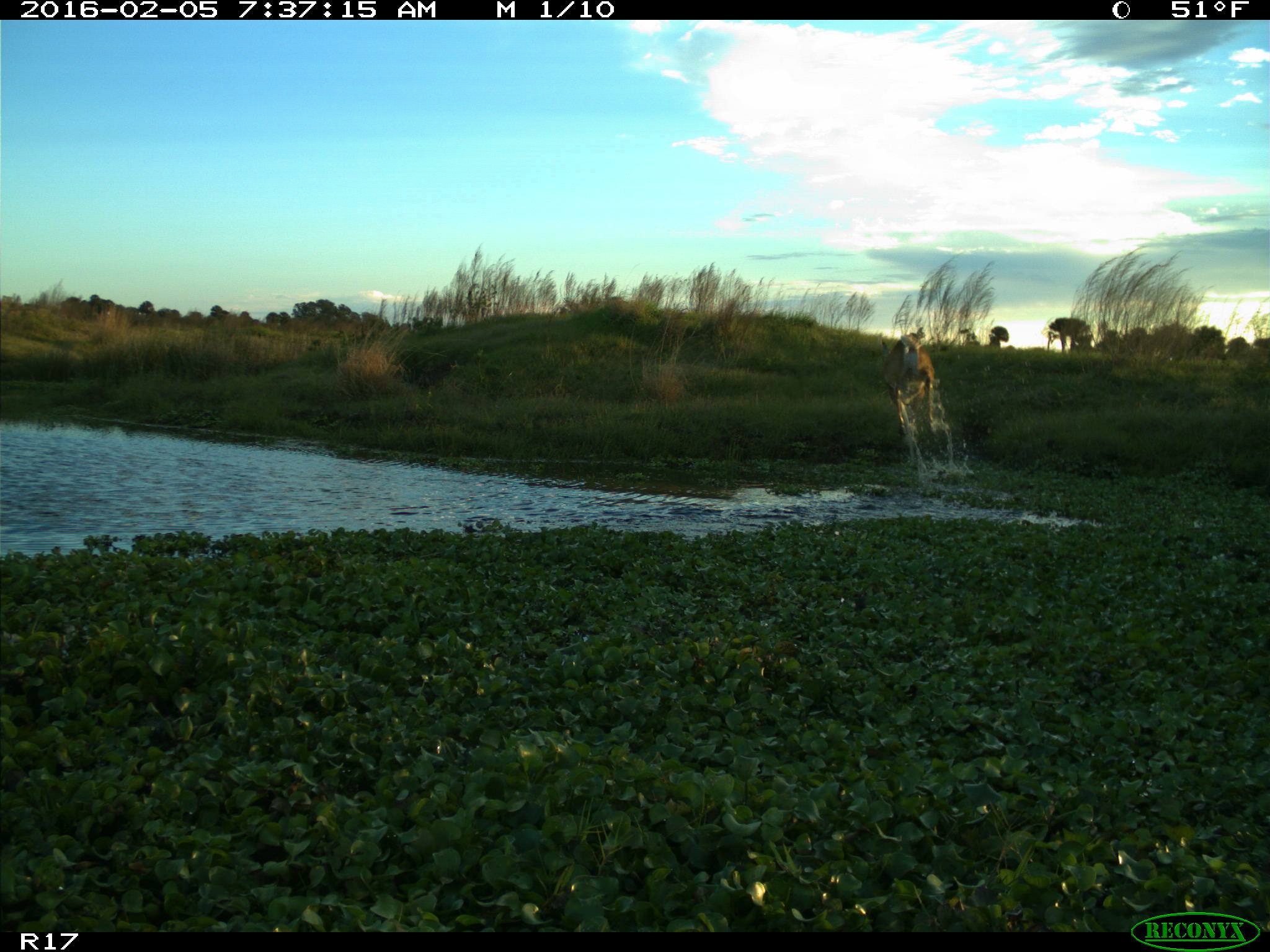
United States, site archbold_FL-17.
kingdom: Animalia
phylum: Chordata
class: Mammalia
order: Artiodactyla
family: Cervidae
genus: Odocoileus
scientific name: Odocoileus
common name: deer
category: unidentified deer